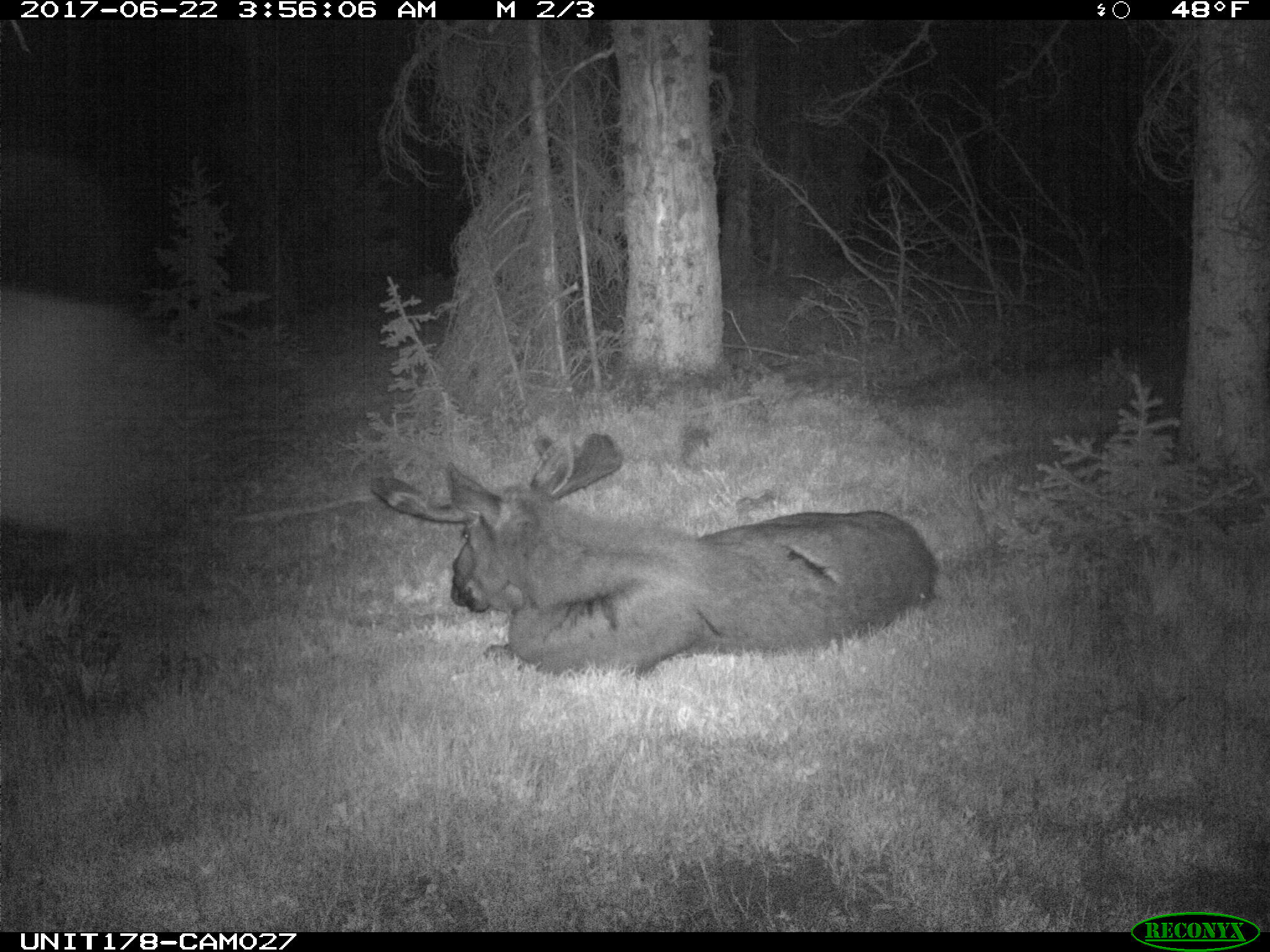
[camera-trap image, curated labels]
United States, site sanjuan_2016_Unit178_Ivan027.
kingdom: Animalia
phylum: Chordata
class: Mammalia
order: Artiodactyla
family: Cervidae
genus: Alces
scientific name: Alces alces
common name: moose